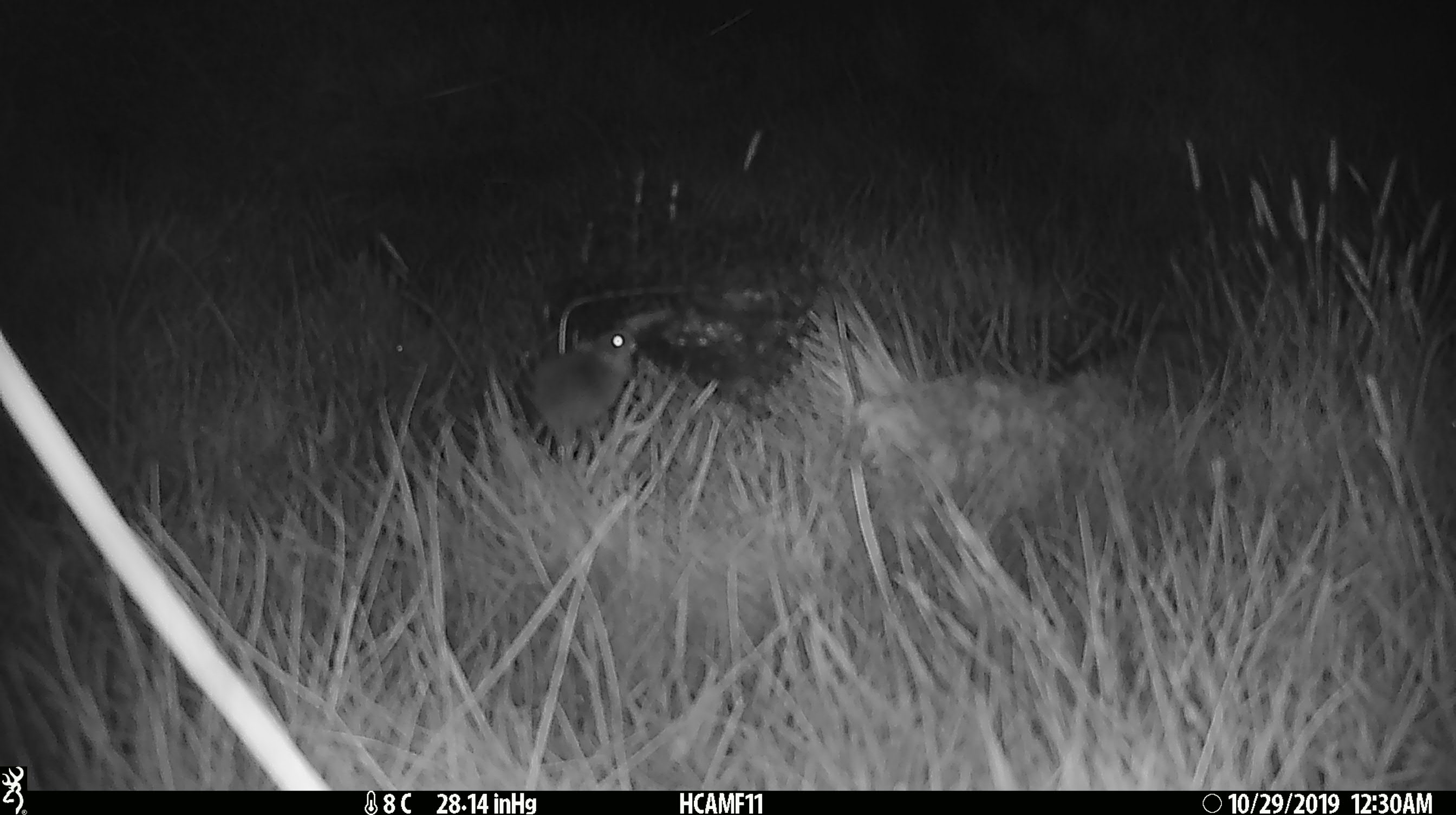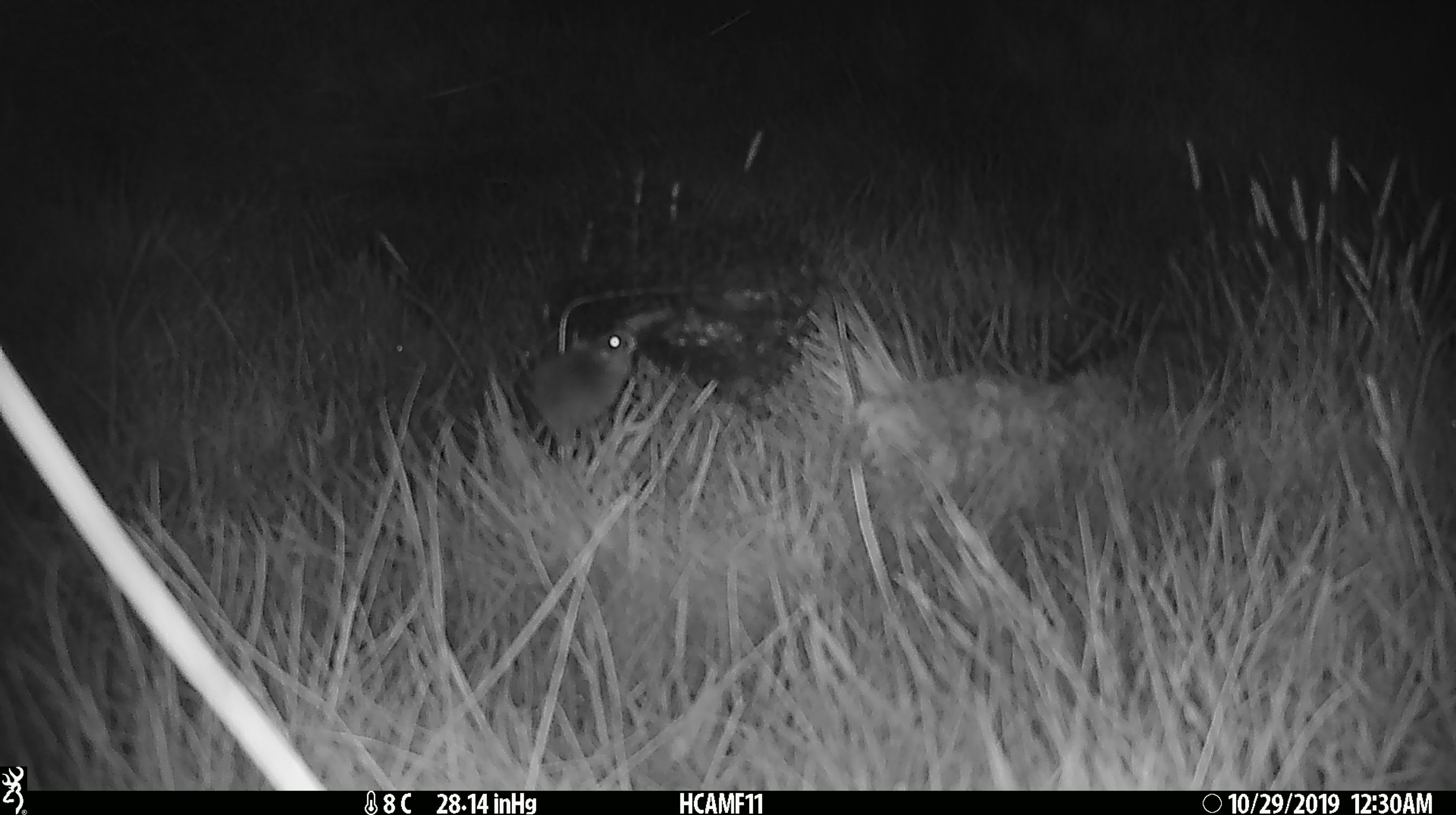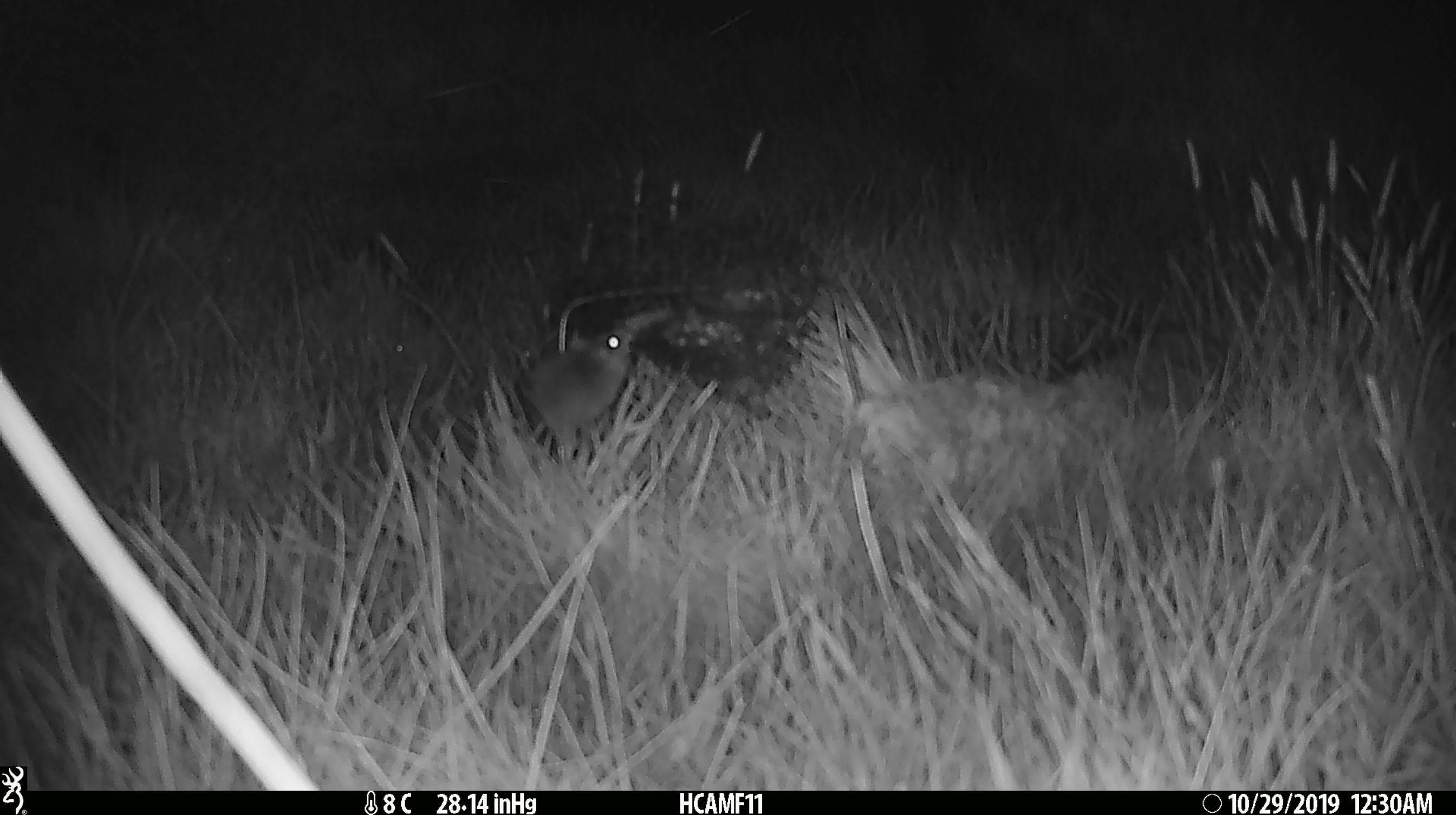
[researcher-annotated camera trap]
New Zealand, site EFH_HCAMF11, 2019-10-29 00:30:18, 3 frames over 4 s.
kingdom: Animalia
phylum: Chordata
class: Mammalia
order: Rodentia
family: Muridae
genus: Mus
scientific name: Mus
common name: mouse